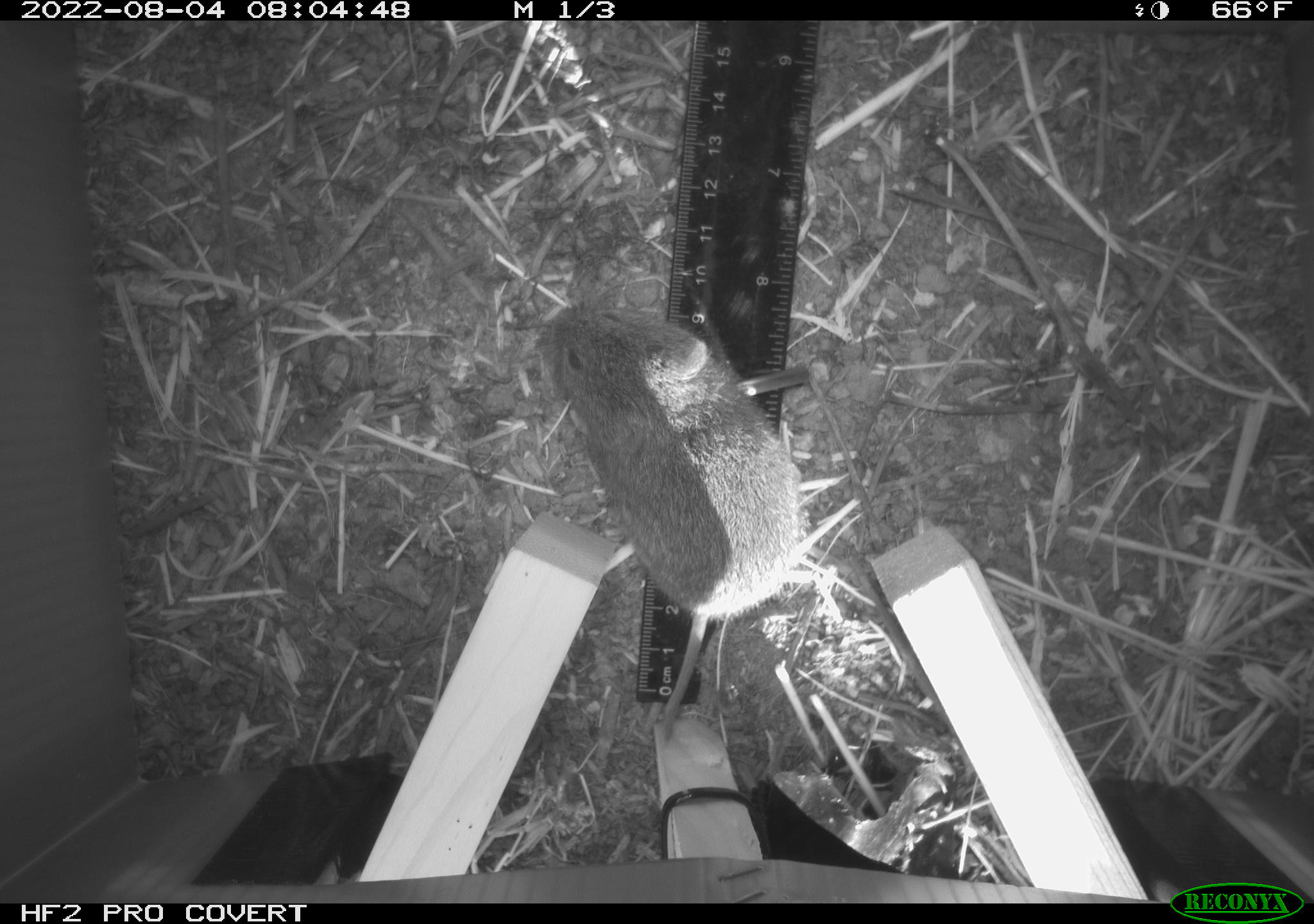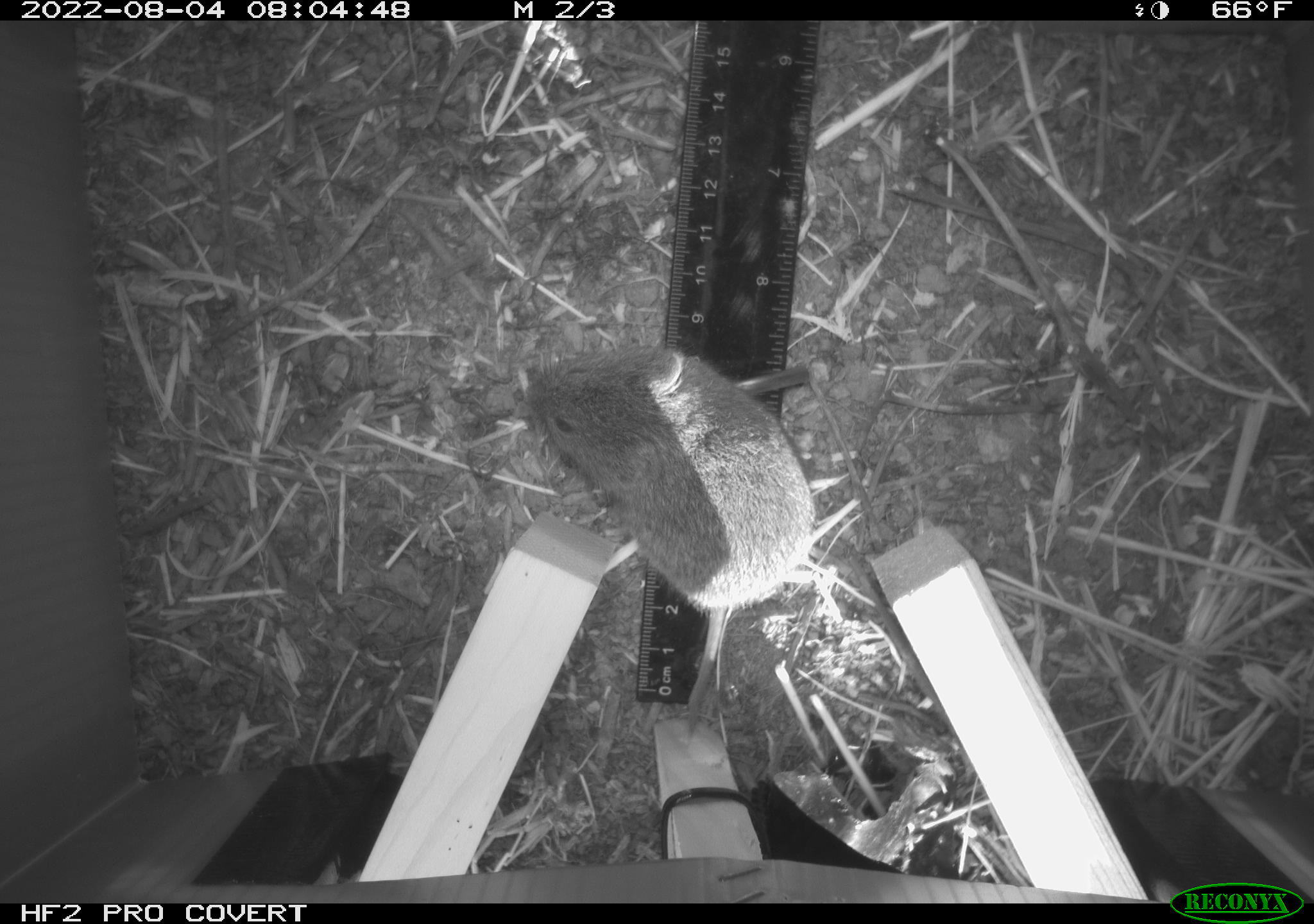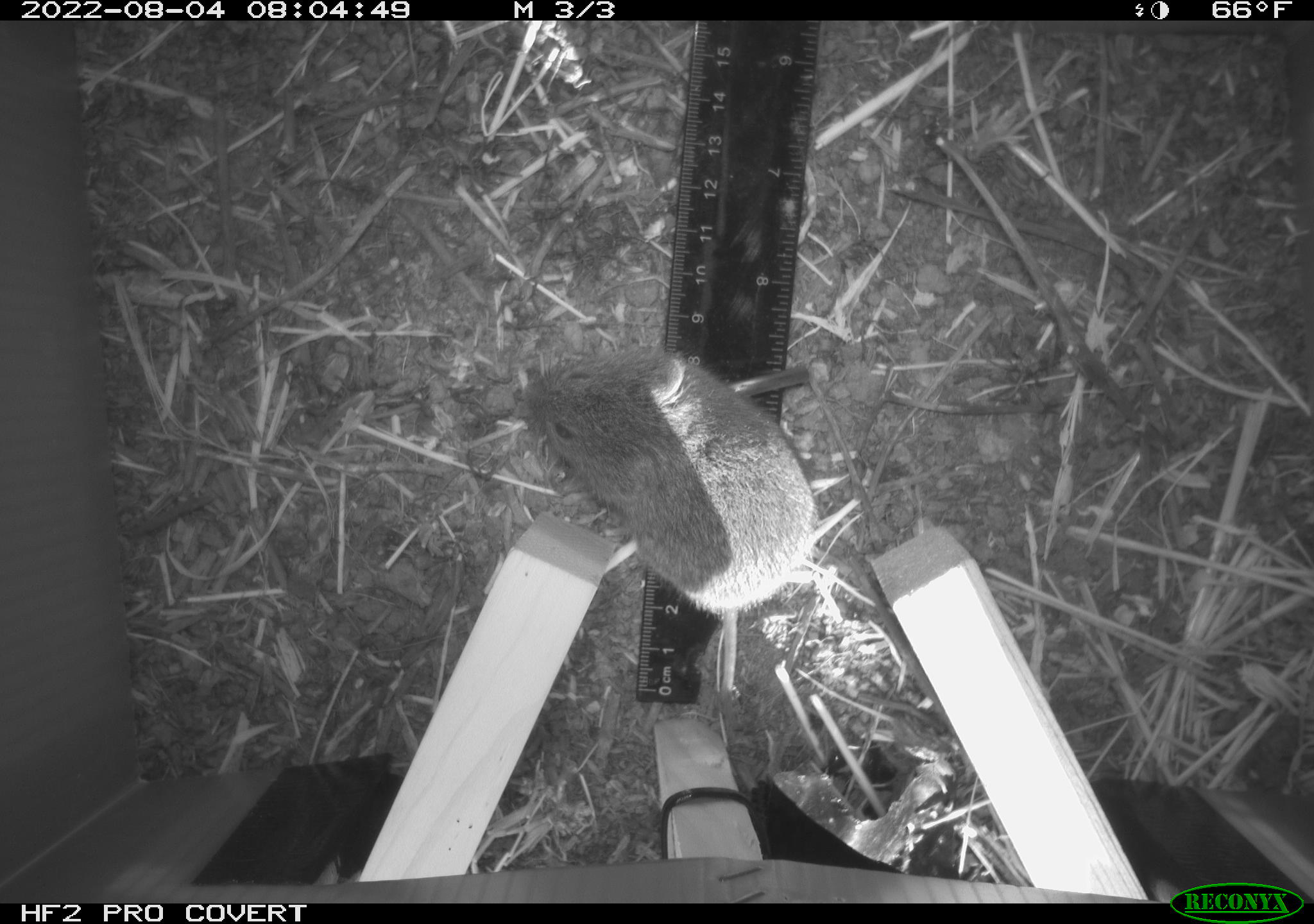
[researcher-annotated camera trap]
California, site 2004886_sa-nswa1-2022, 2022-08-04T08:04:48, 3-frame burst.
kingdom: Animalia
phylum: Chordata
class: Mammalia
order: Rodentia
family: Cricetidae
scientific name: Cricetidae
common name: hamsters, voles, lemmings, and allies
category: cricetidae family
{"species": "cricetidae family (hamsters, voles, lemmings, and allies) (Cricetidae)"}